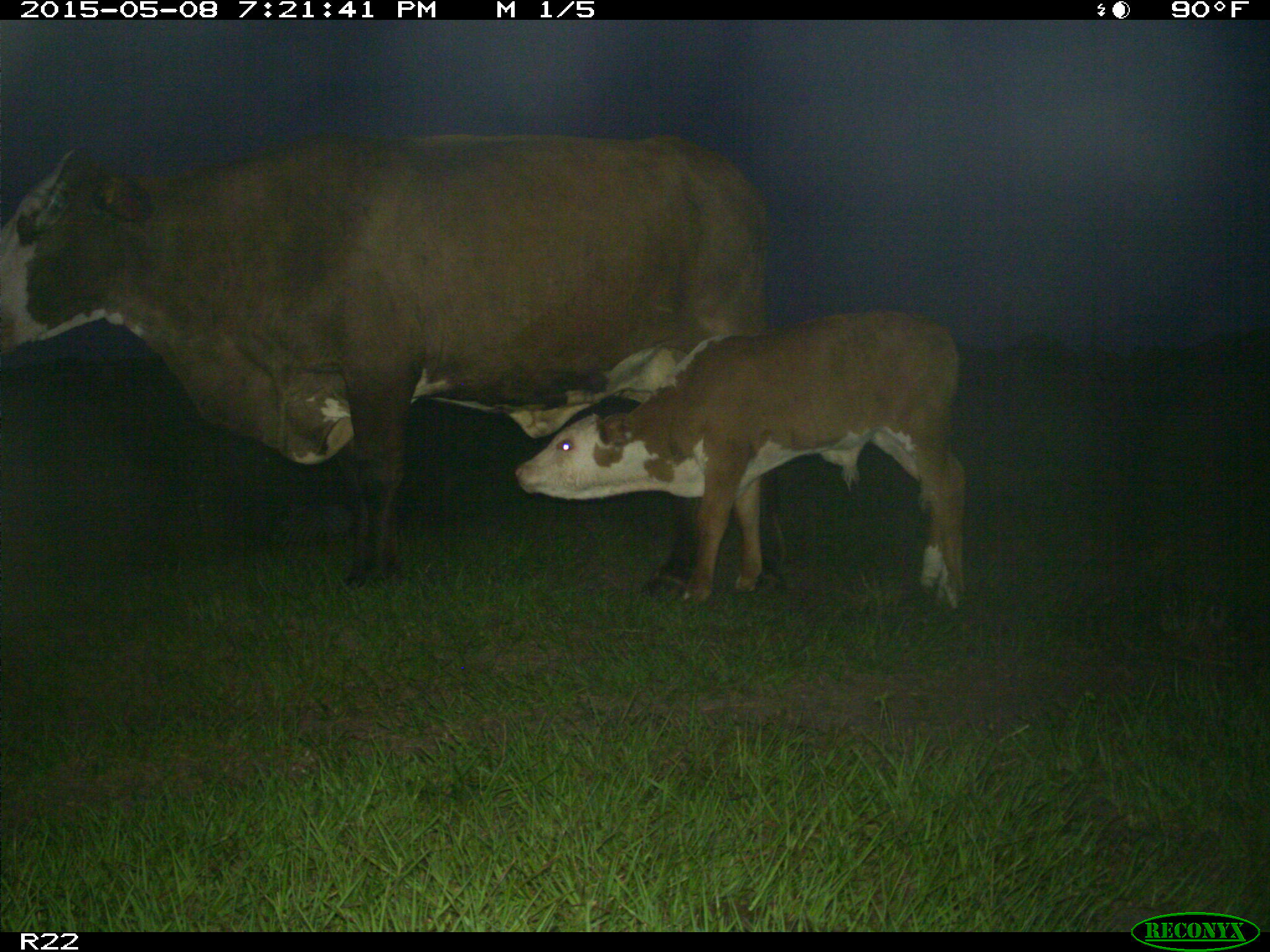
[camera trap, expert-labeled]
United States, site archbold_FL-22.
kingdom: Animalia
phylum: Chordata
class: Mammalia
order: Artiodactyla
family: Bovidae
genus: Bos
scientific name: Bos taurus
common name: domestic cow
Bos taurus (domestic cow).